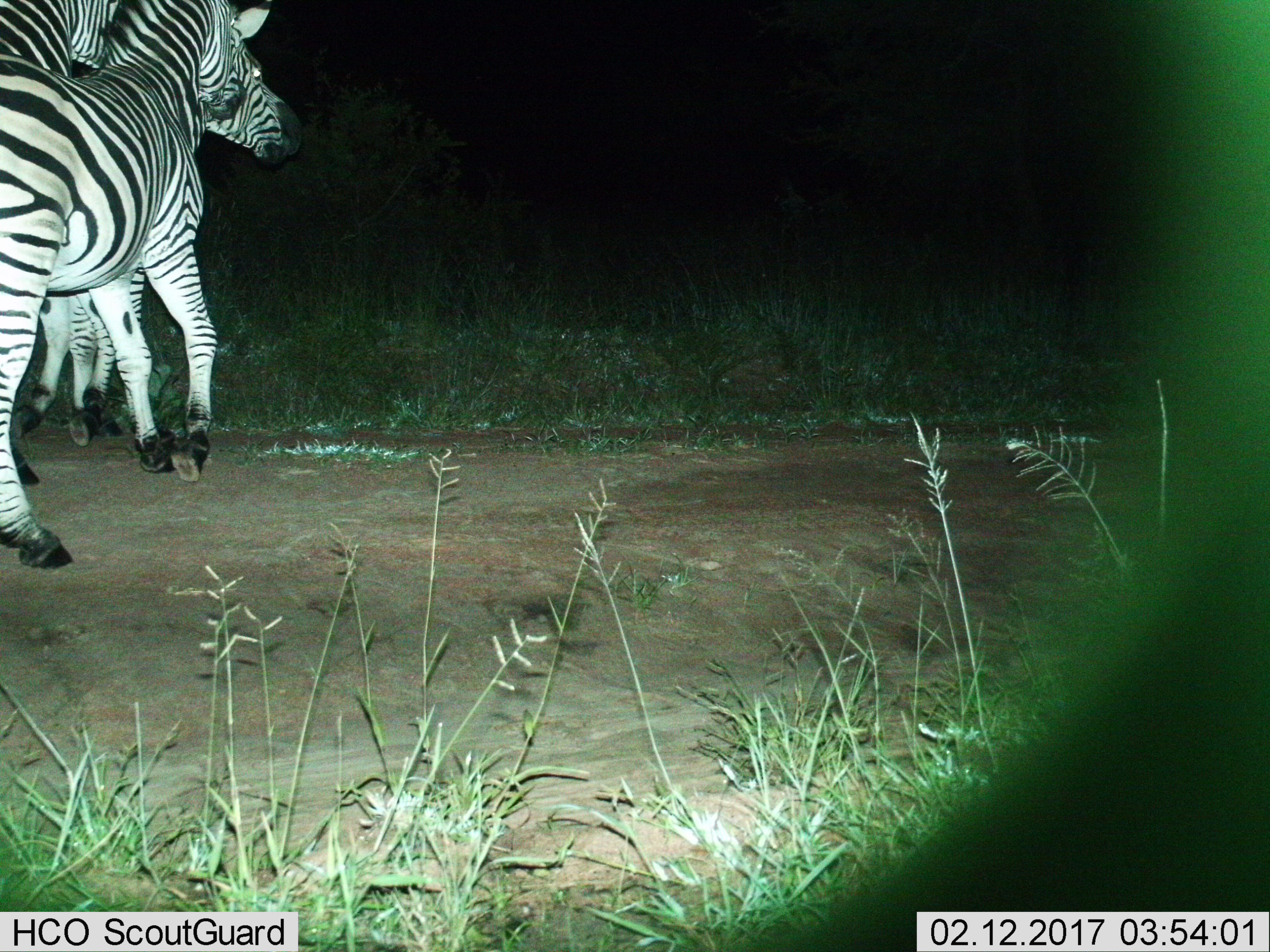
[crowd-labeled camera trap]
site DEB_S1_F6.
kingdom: Animalia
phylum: Chordata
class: Mammalia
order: Perissodactyla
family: Equidae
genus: Equus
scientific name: Equus quagga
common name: plains zebra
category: zebraplains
Zebraplains (plains zebra) (Equus quagga), count 3. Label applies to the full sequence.